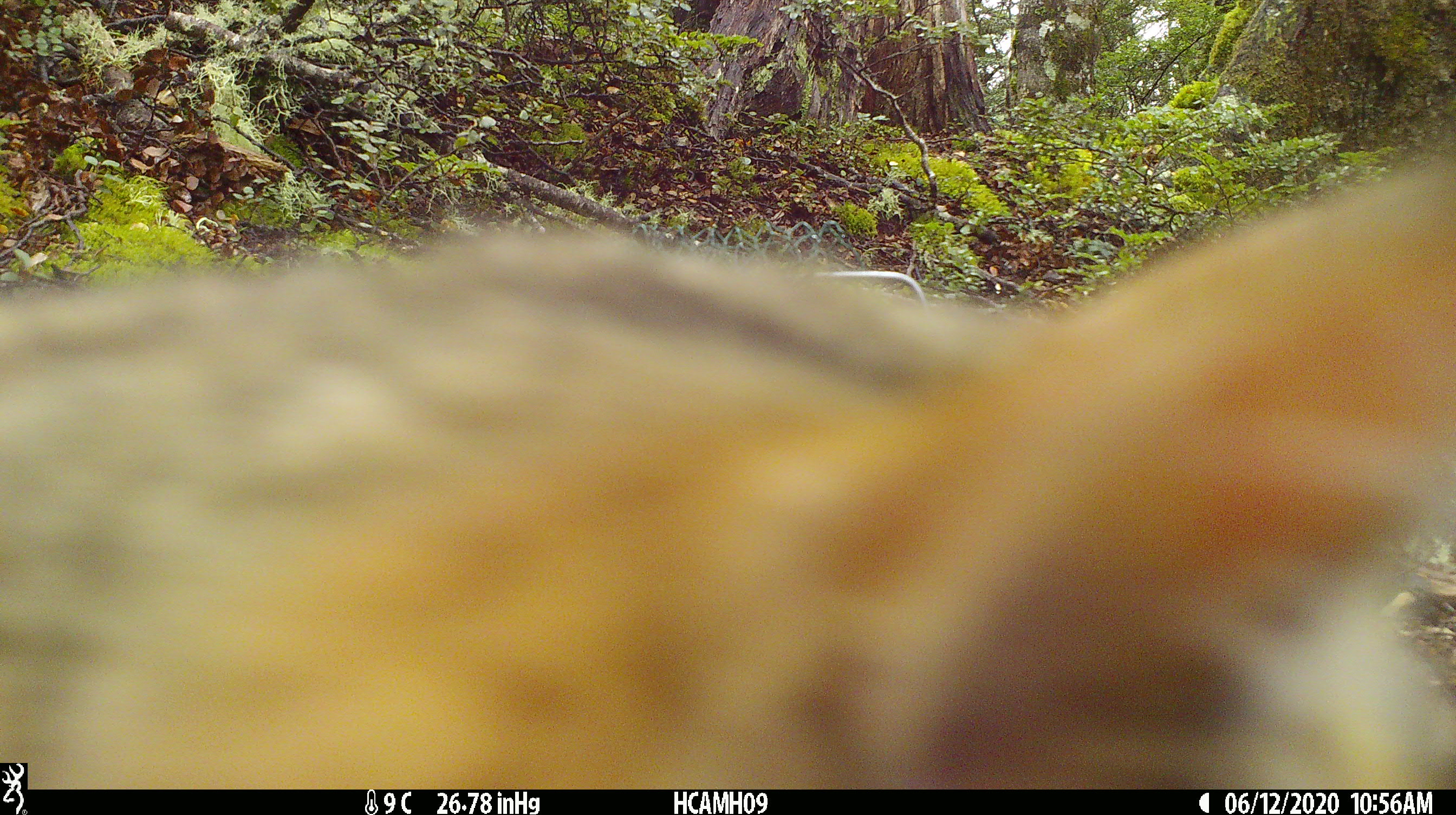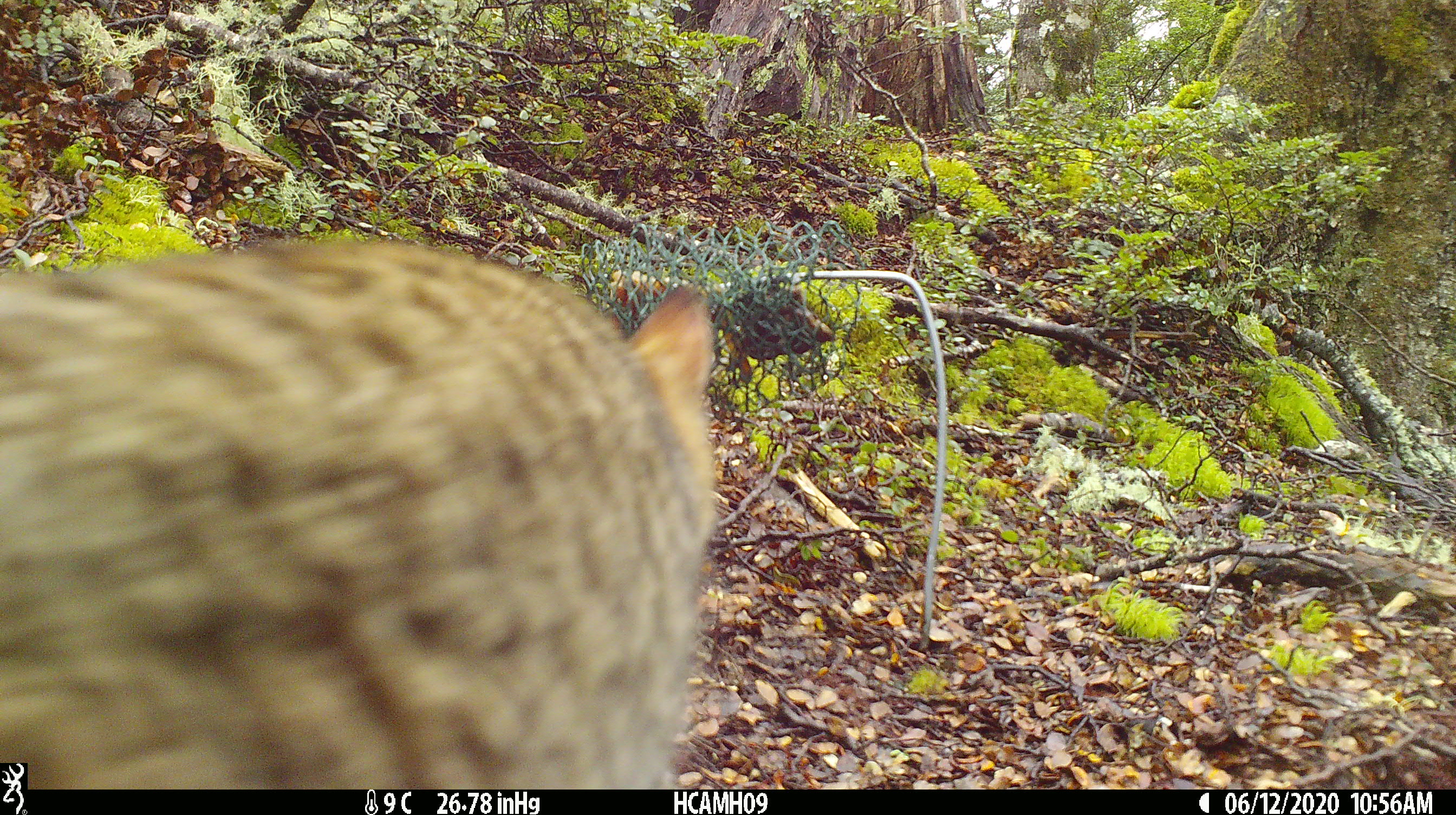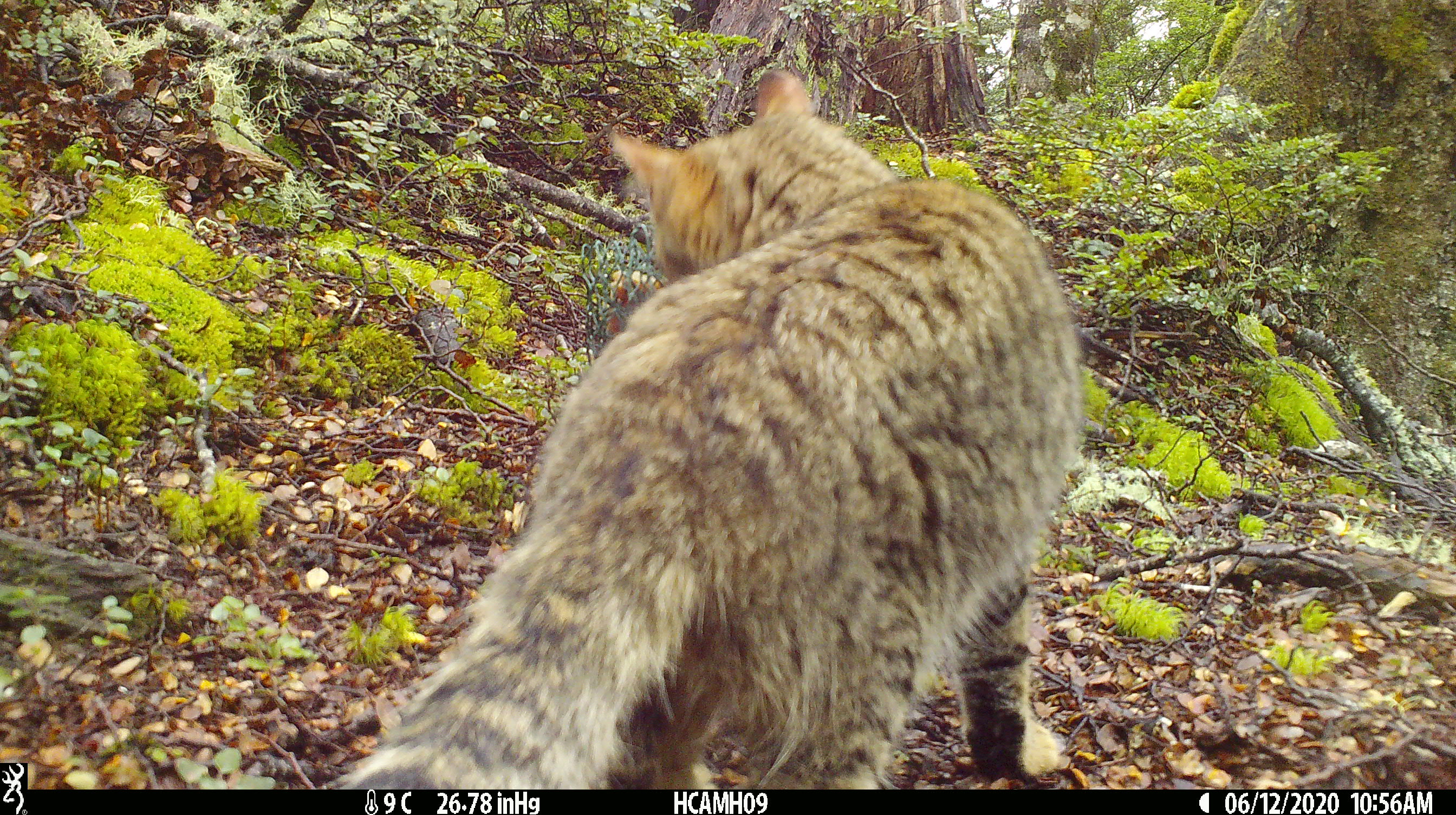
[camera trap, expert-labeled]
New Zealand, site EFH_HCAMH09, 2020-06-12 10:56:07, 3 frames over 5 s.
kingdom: Animalia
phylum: Chordata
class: Mammalia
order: Carnivora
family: Felidae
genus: Felis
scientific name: Felis catus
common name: domestic cat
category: cat